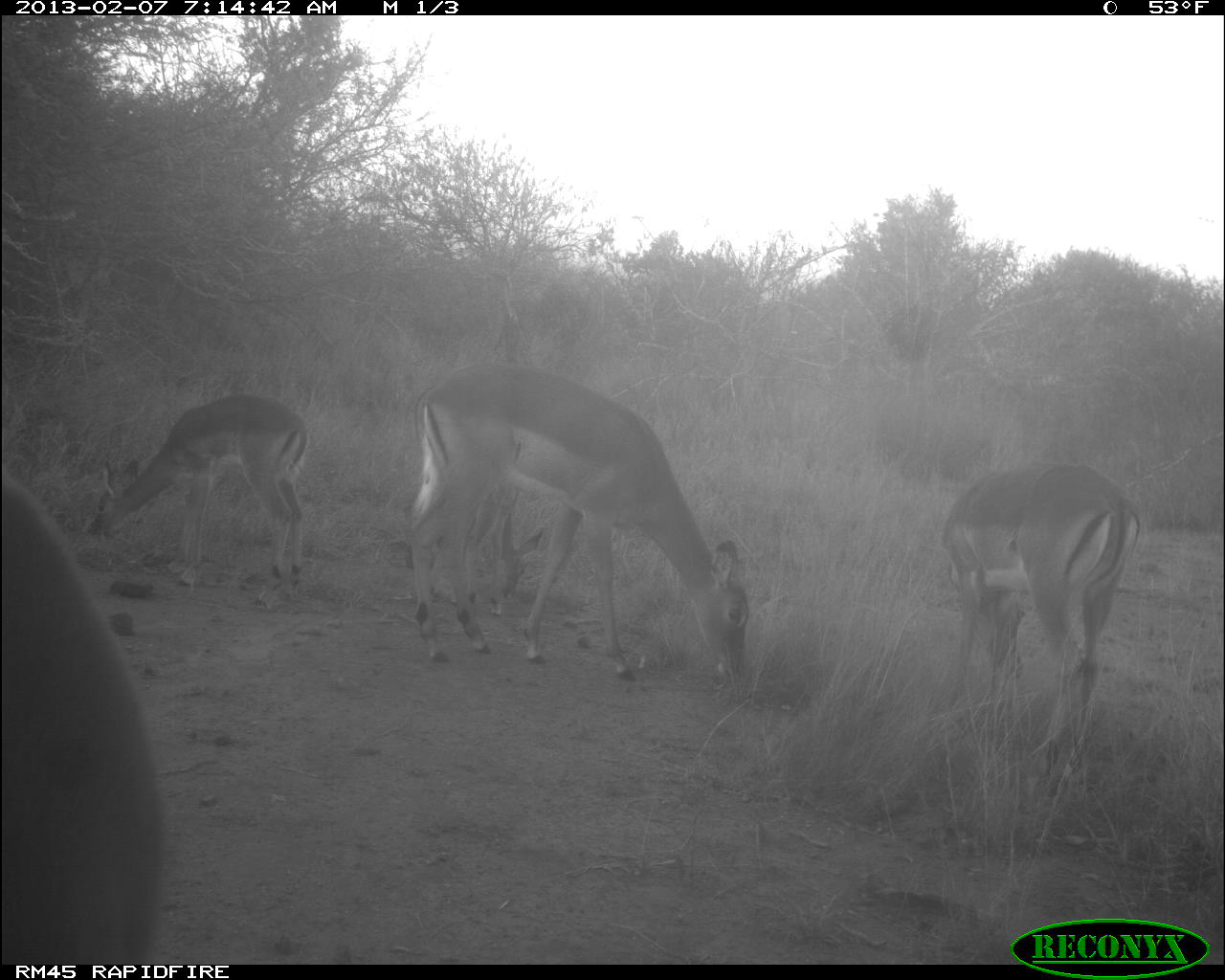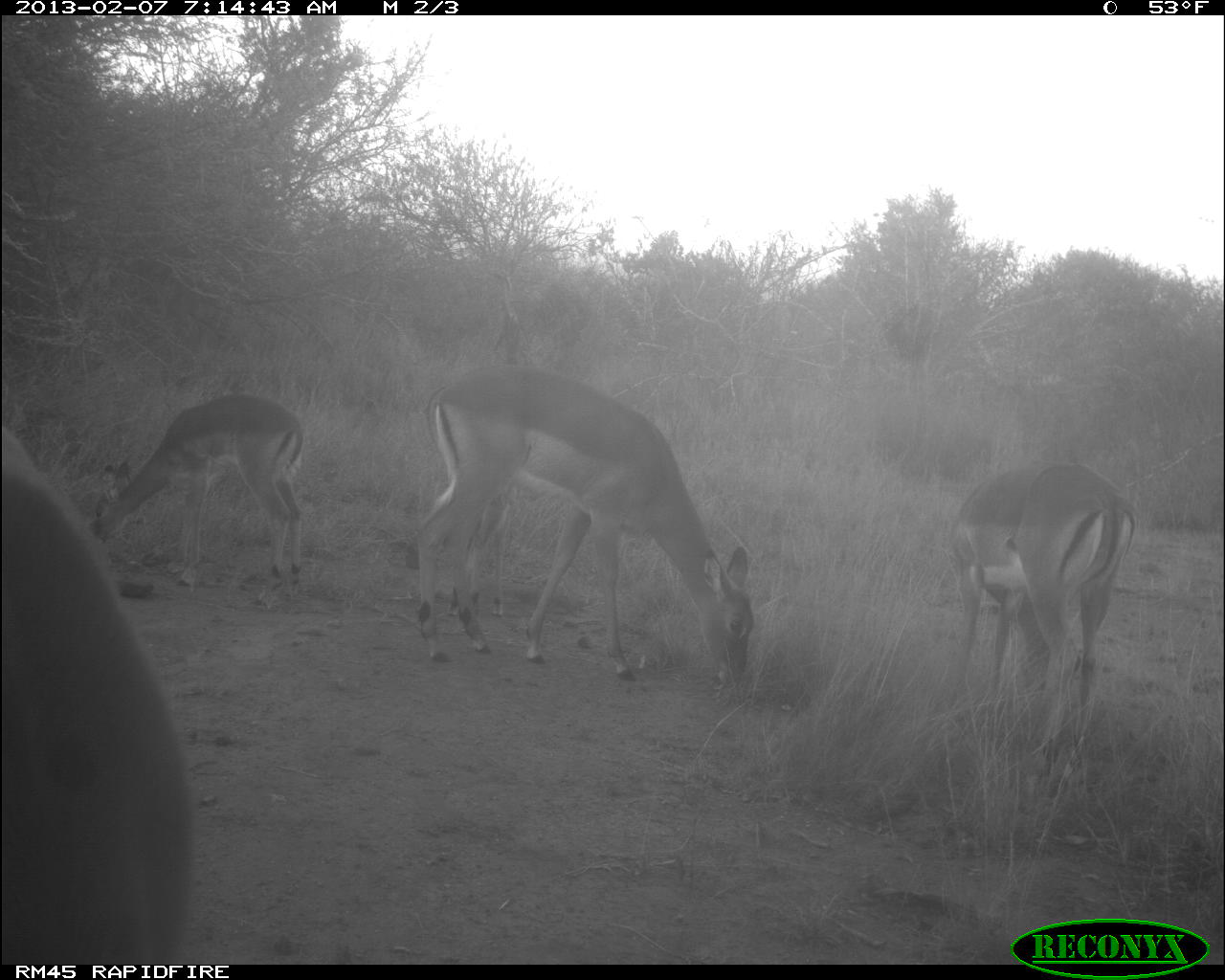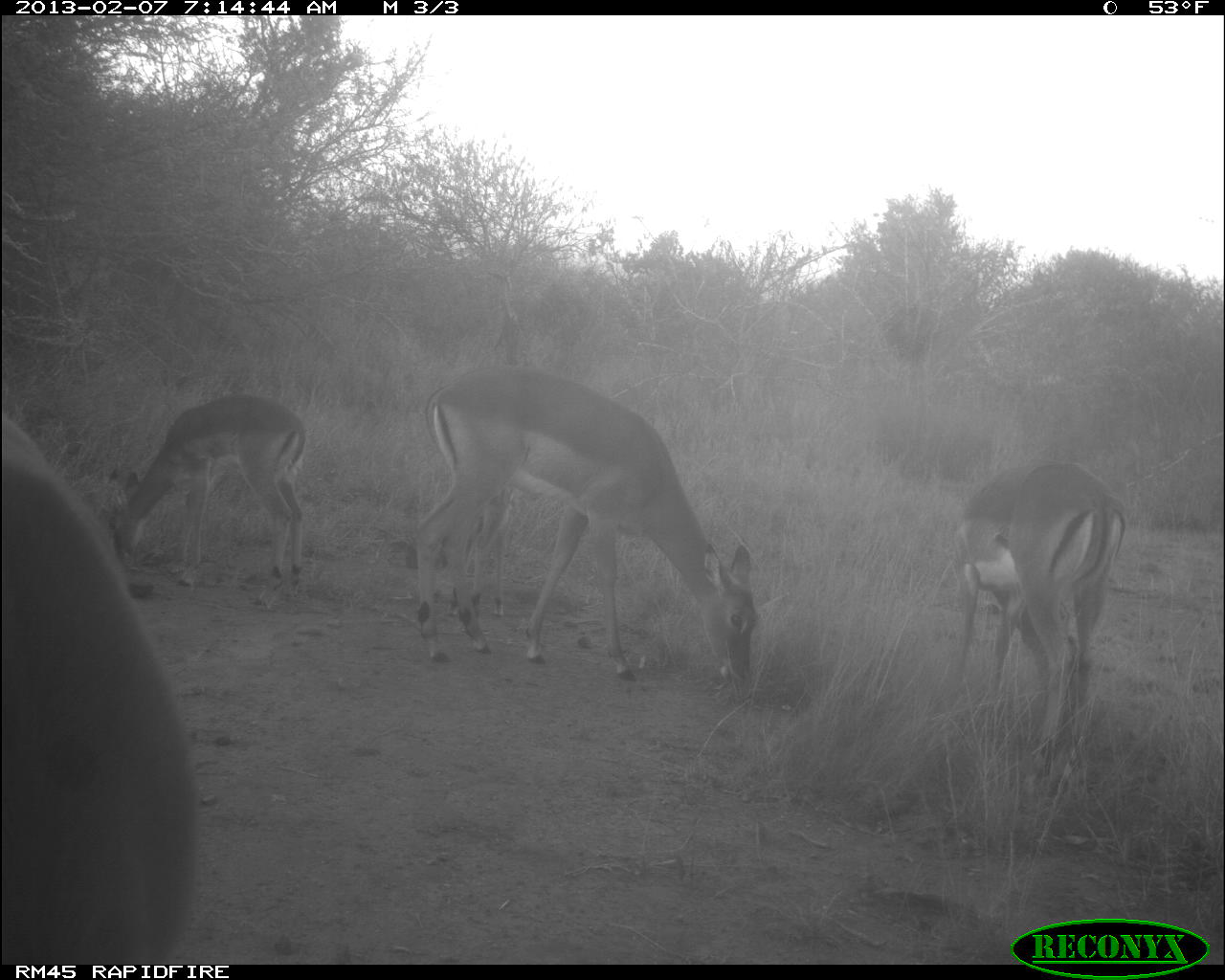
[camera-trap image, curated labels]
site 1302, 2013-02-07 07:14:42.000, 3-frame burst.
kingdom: Animalia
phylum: Chordata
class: Mammalia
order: Artiodactyla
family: Bovidae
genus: Aepyceros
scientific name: Aepyceros melampus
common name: impala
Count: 5.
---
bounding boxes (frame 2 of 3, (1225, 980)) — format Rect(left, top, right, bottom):
aepyceros melampus: Rect(0, 414, 202, 963); Rect(411, 366, 755, 685); Rect(945, 457, 1136, 780); Rect(93, 391, 306, 607); Rect(391, 480, 519, 616)